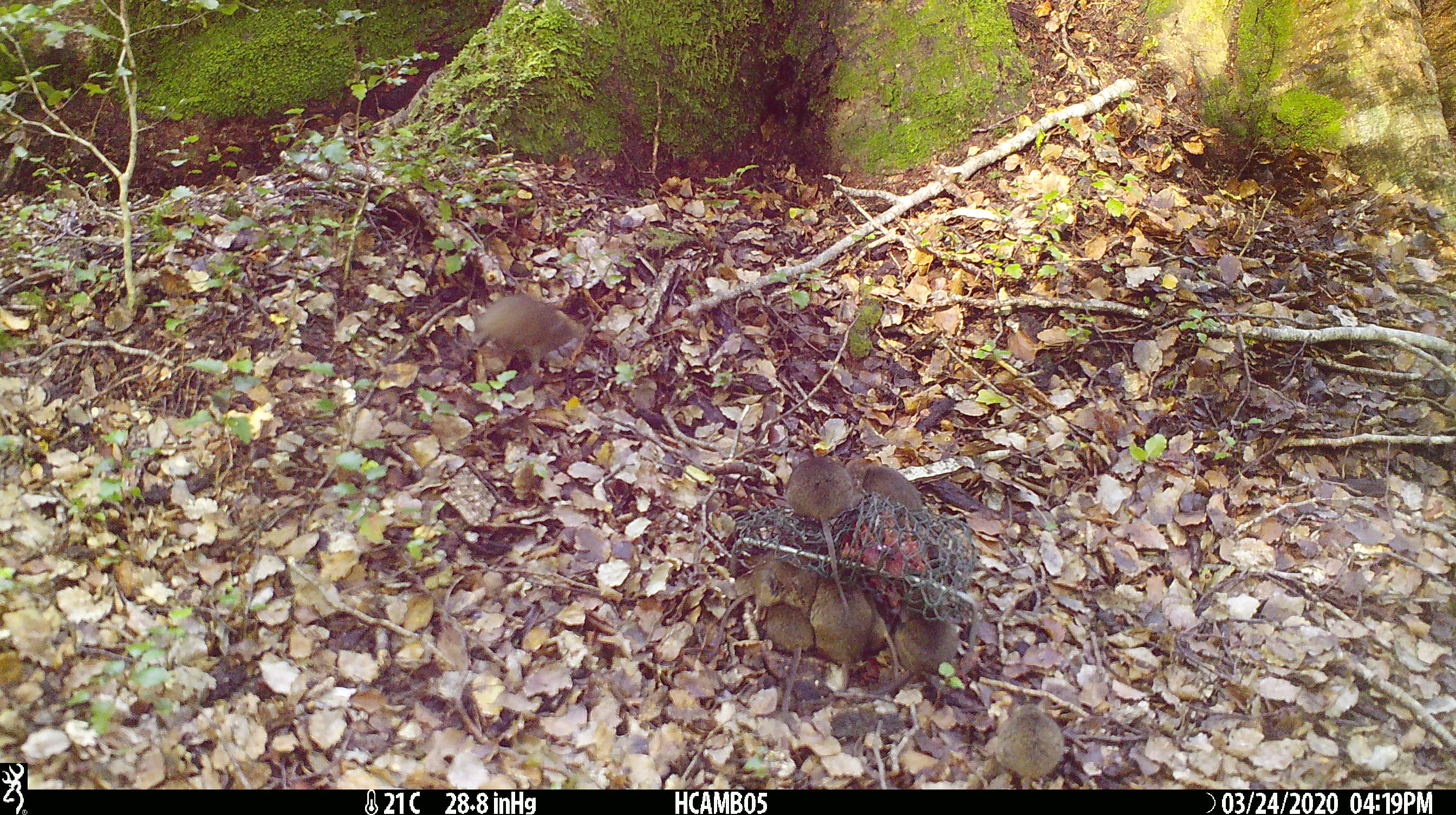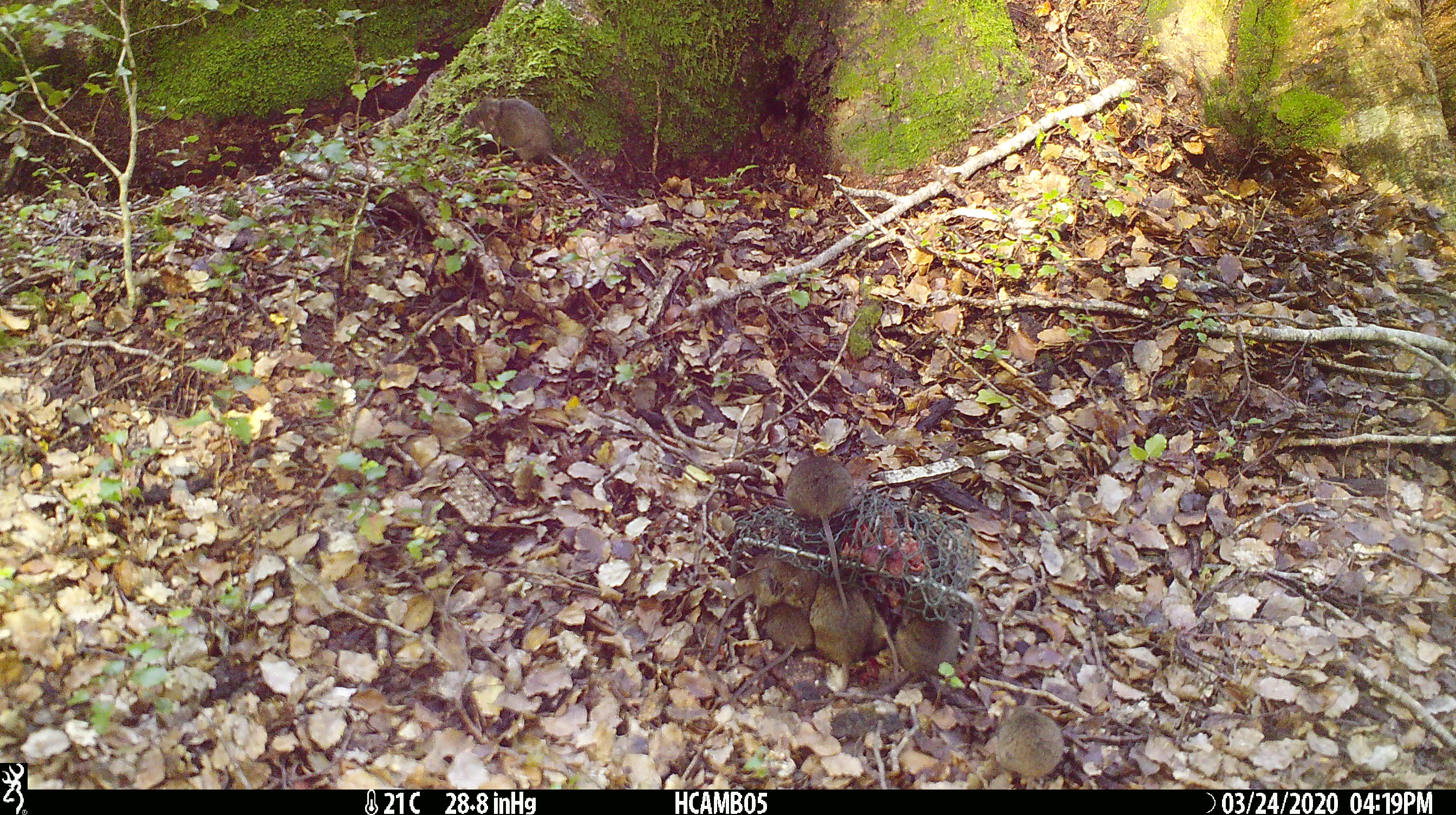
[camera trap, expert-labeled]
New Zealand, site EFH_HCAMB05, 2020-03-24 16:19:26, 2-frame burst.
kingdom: Animalia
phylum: Chordata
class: Mammalia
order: Rodentia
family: Muridae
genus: Mus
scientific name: Mus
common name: mouse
Mouse (Mus).